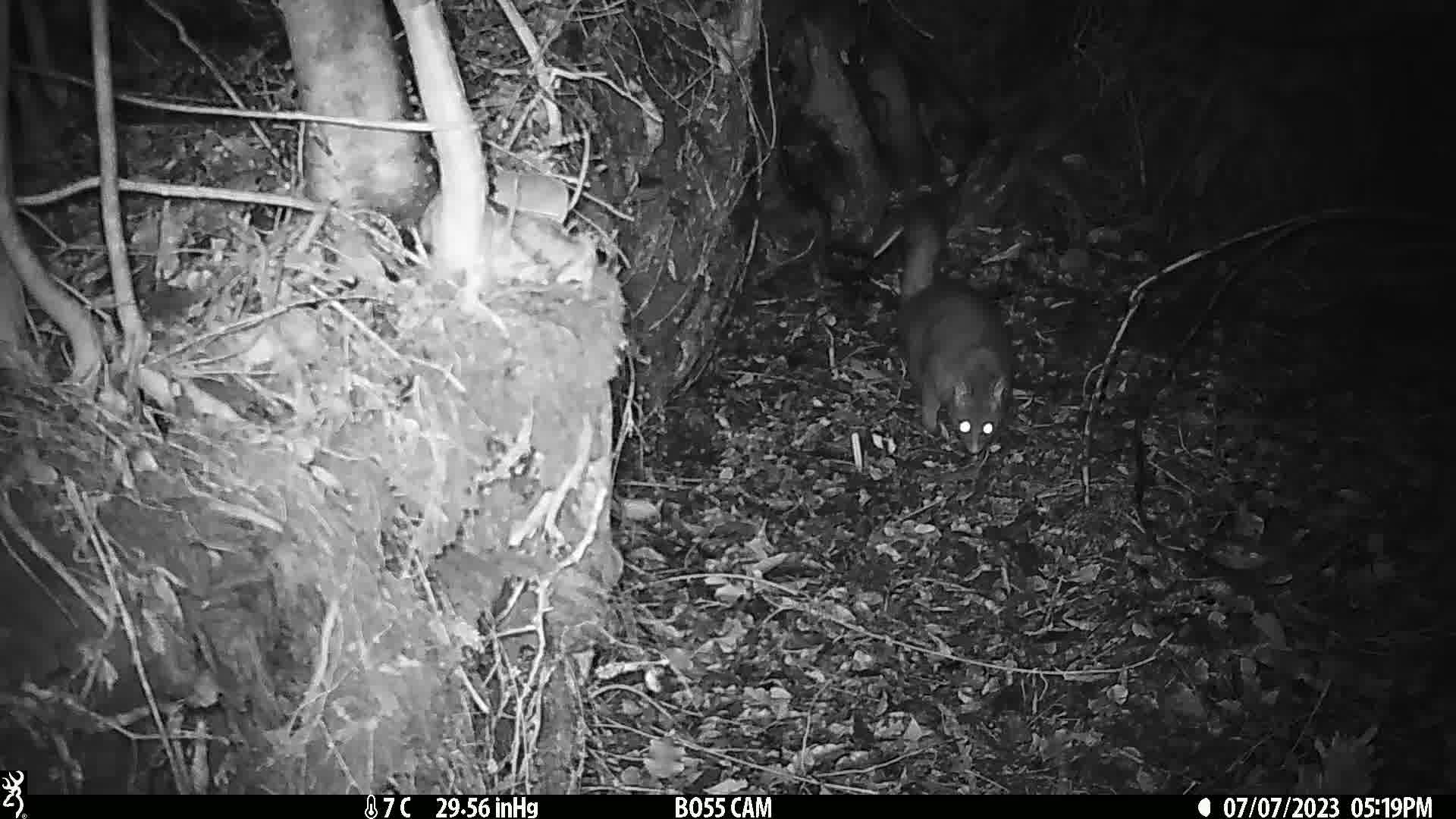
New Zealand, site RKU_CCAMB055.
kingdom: Animalia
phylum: Chordata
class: Mammalia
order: Diprotodontia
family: Phalangeridae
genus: Trichosurus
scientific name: Trichosurus vulpecula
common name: common brushtail possum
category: possum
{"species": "possum (common brushtail possum) (Trichosurus vulpecula)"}